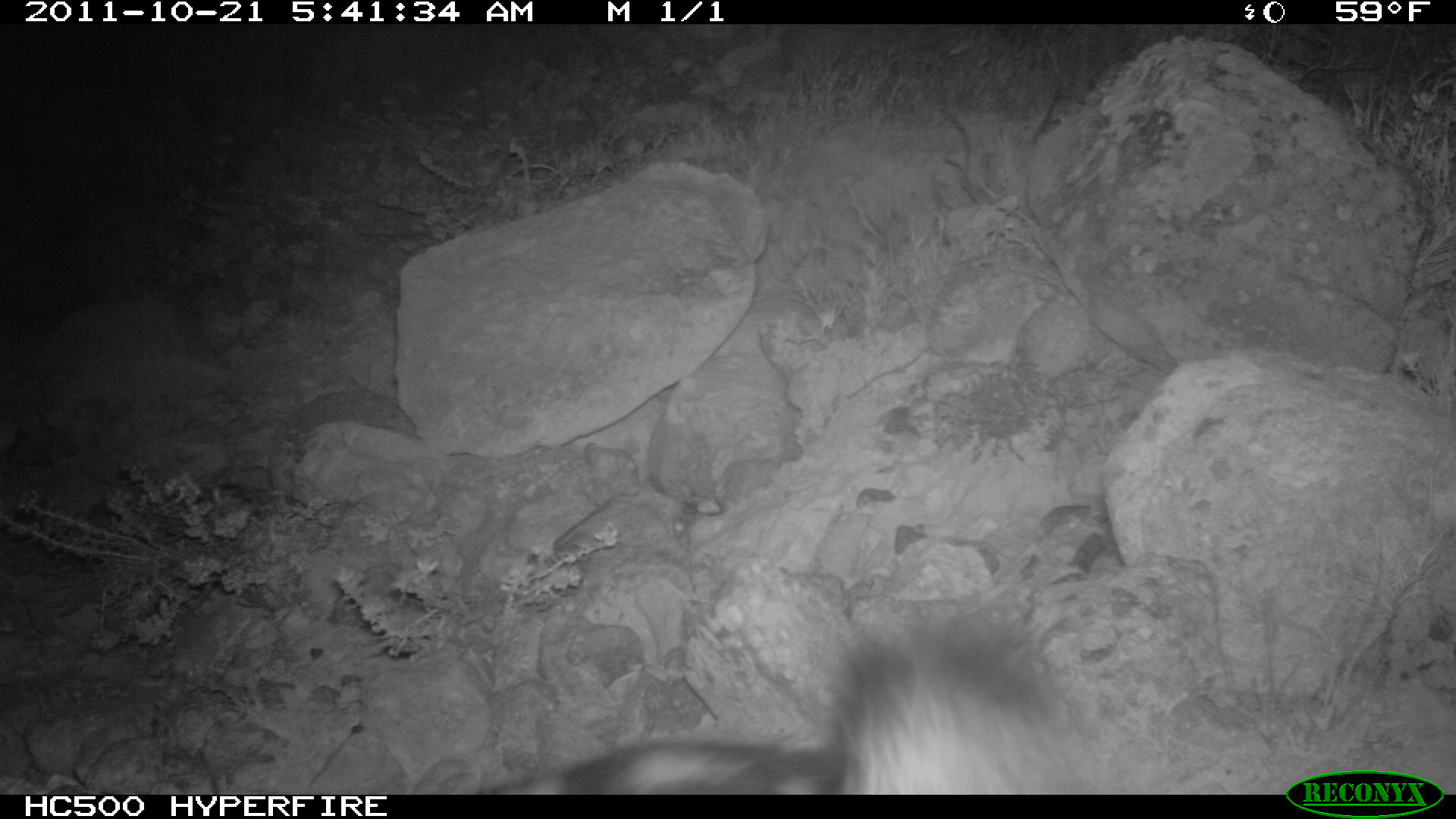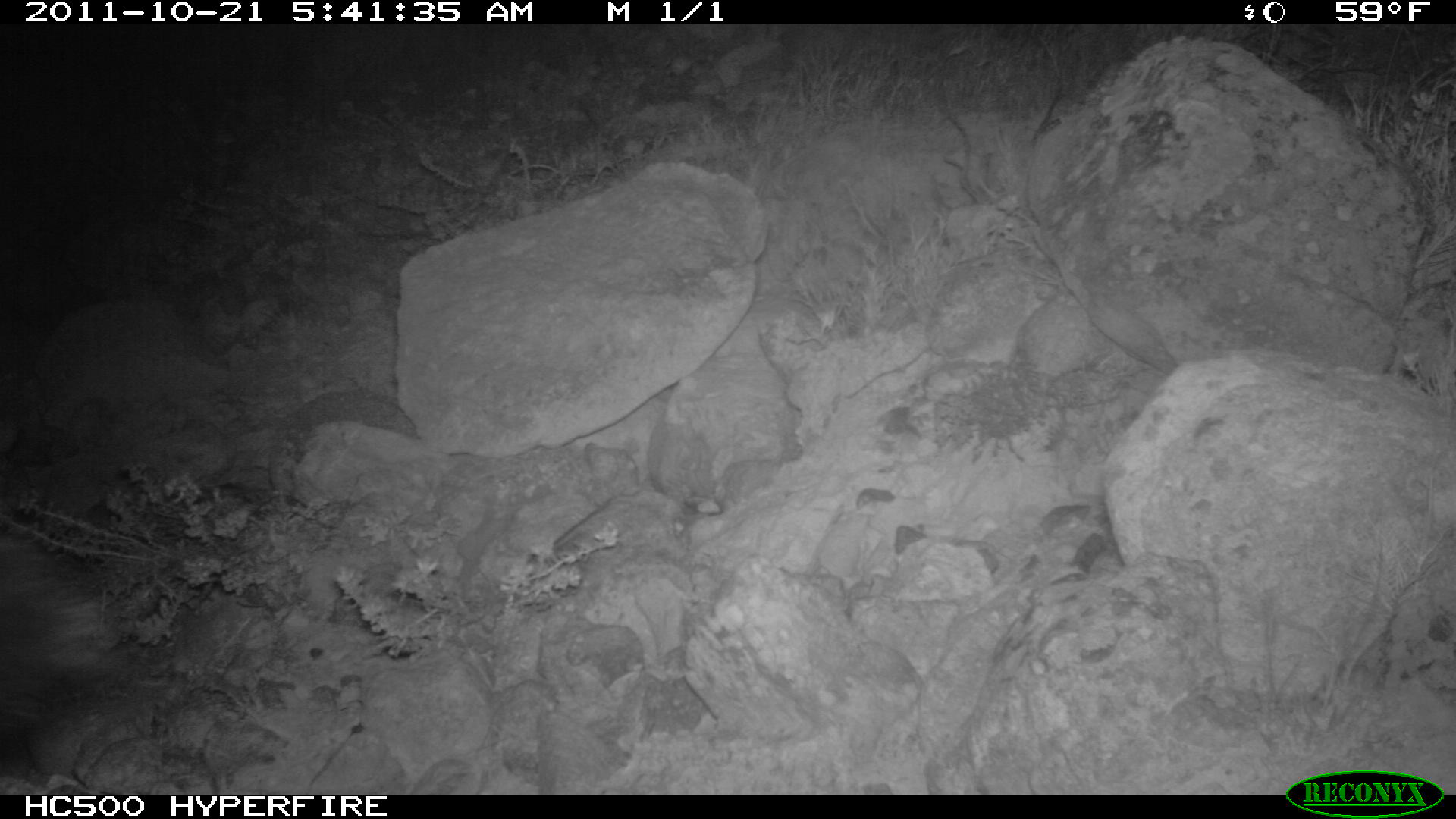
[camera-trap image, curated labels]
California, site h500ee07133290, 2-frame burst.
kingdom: Animalia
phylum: Chordata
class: Mammalia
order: Carnivora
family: Mephitidae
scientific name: Mephitidae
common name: skunk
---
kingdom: Animalia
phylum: Chordata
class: Mammalia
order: Carnivora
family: Canidae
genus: Urocyon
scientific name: Urocyon littoralis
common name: island fox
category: fox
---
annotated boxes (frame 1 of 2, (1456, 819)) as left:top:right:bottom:
skunk: 488:610:1099:793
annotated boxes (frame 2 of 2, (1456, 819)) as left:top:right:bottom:
fox: 0:527:122:726